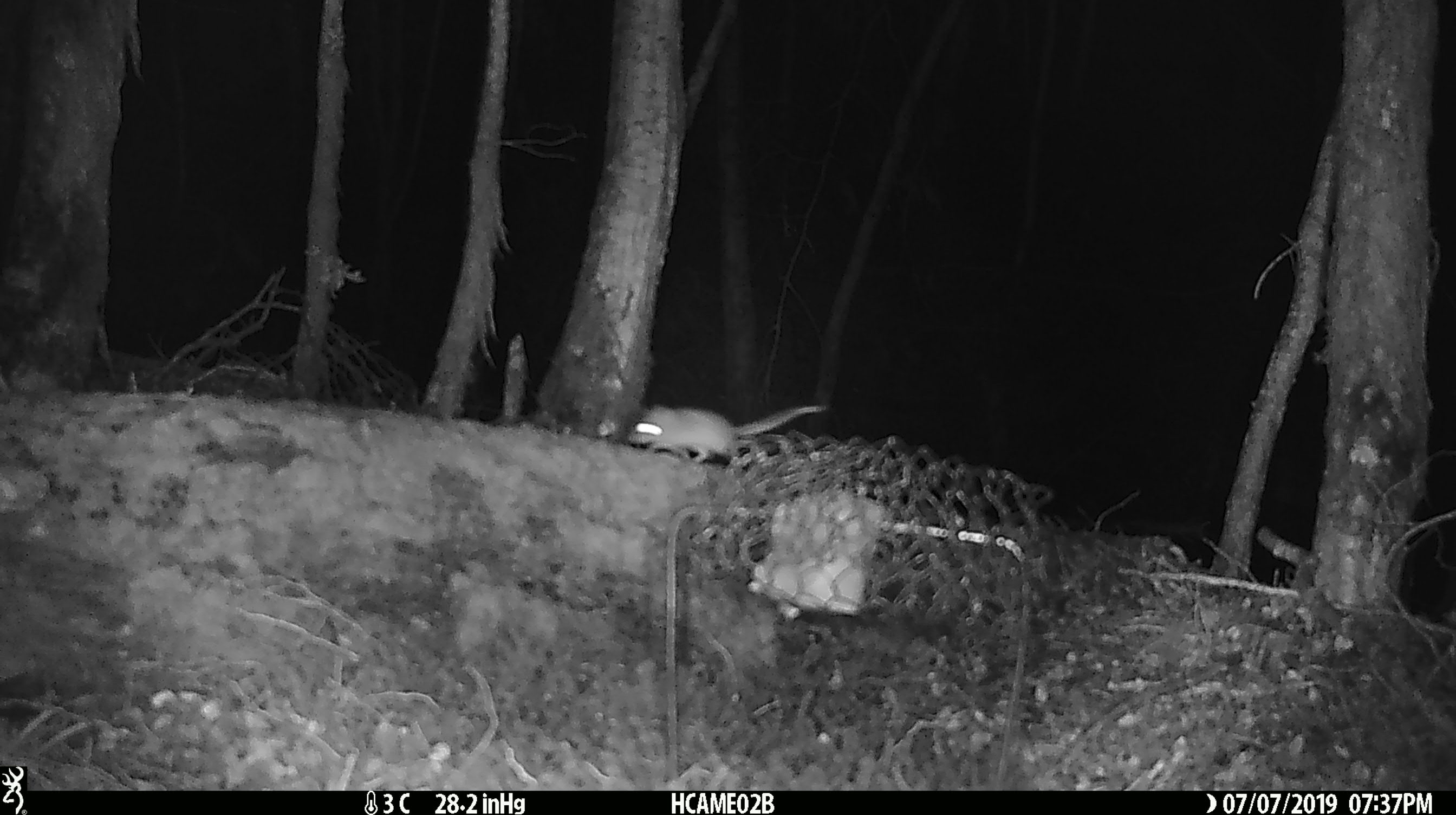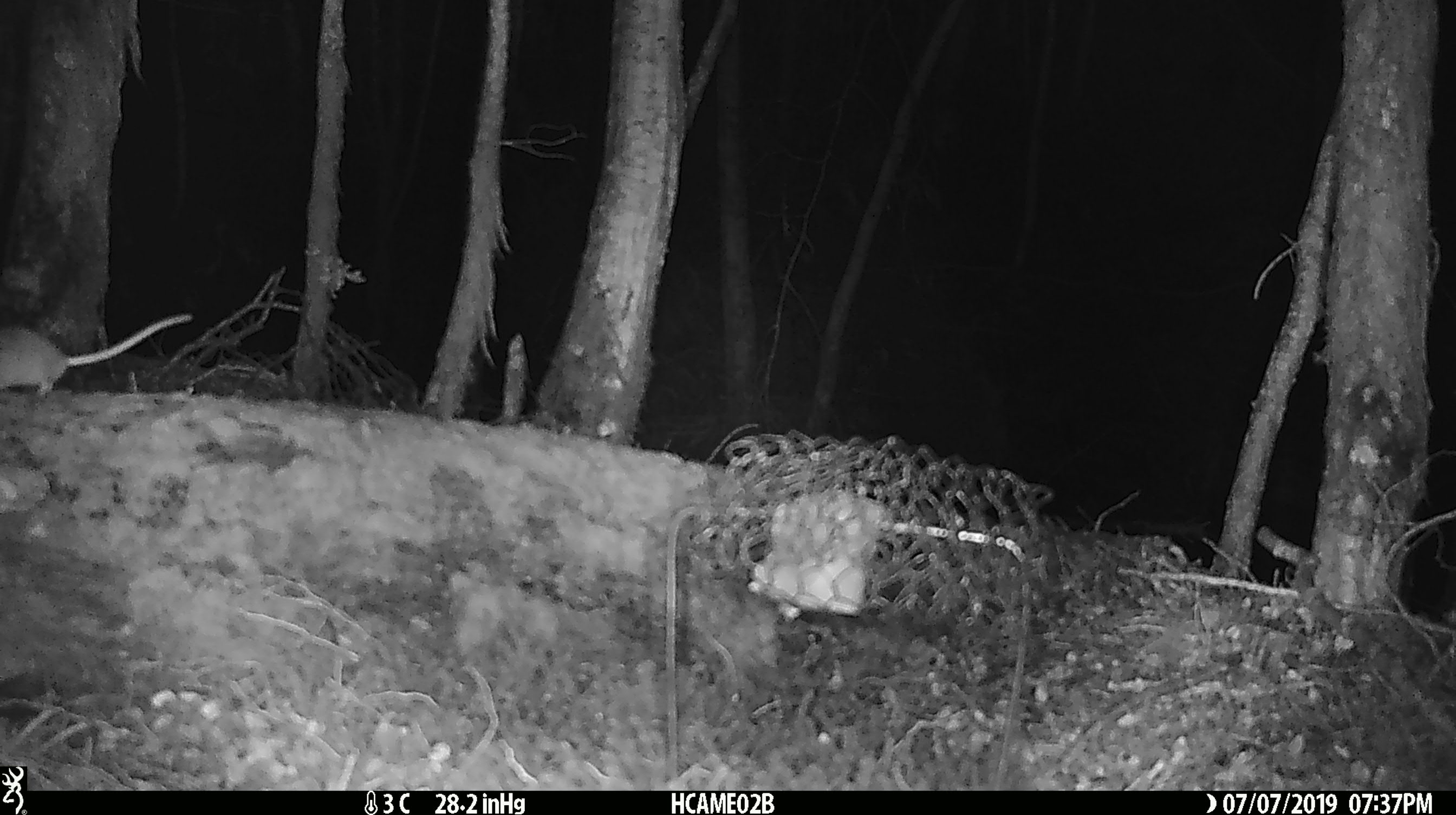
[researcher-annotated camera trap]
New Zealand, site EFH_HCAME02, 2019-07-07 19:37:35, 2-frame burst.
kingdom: Animalia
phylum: Chordata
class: Mammalia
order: Rodentia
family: Muridae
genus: Mus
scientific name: Mus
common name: mouse